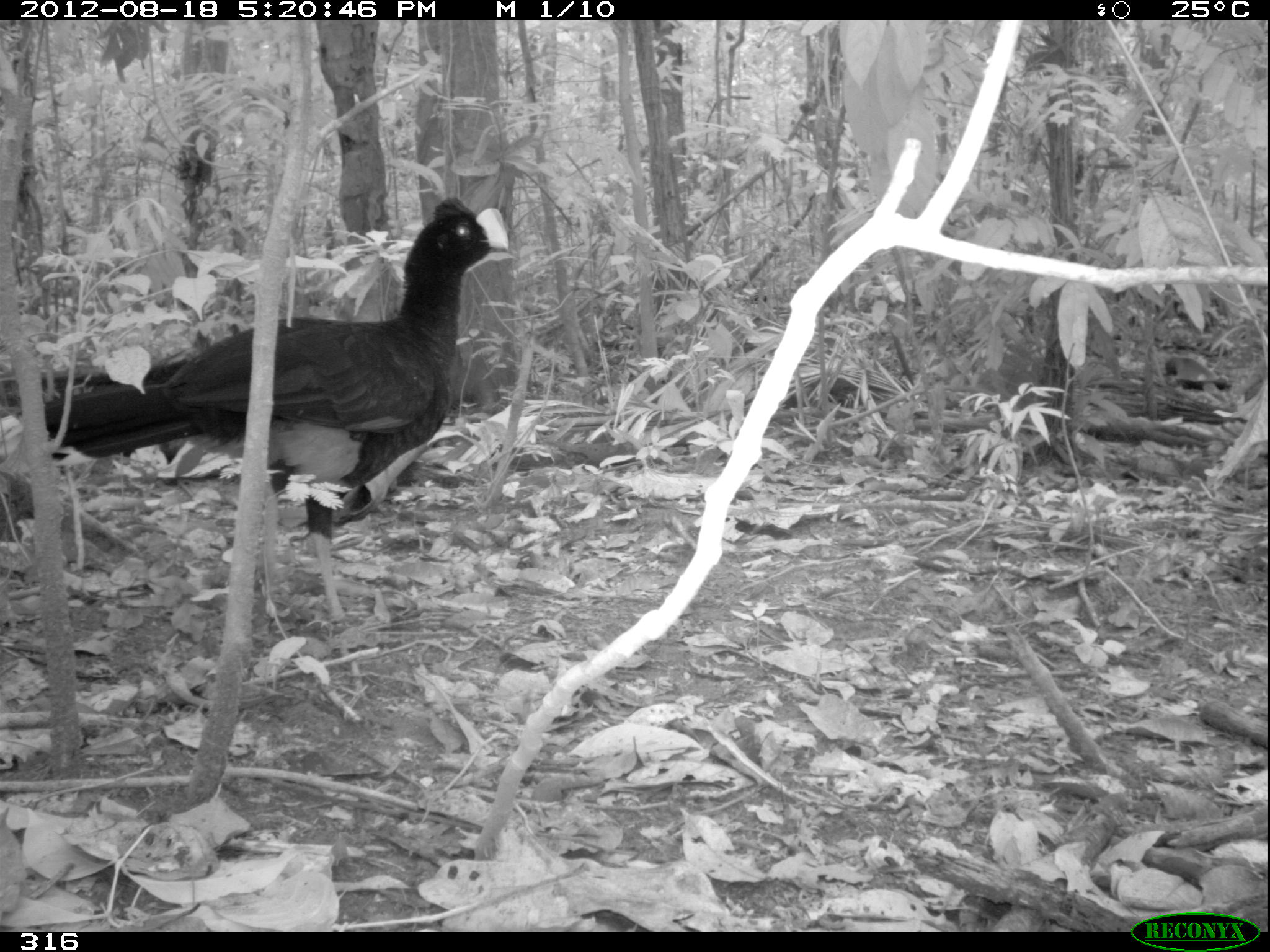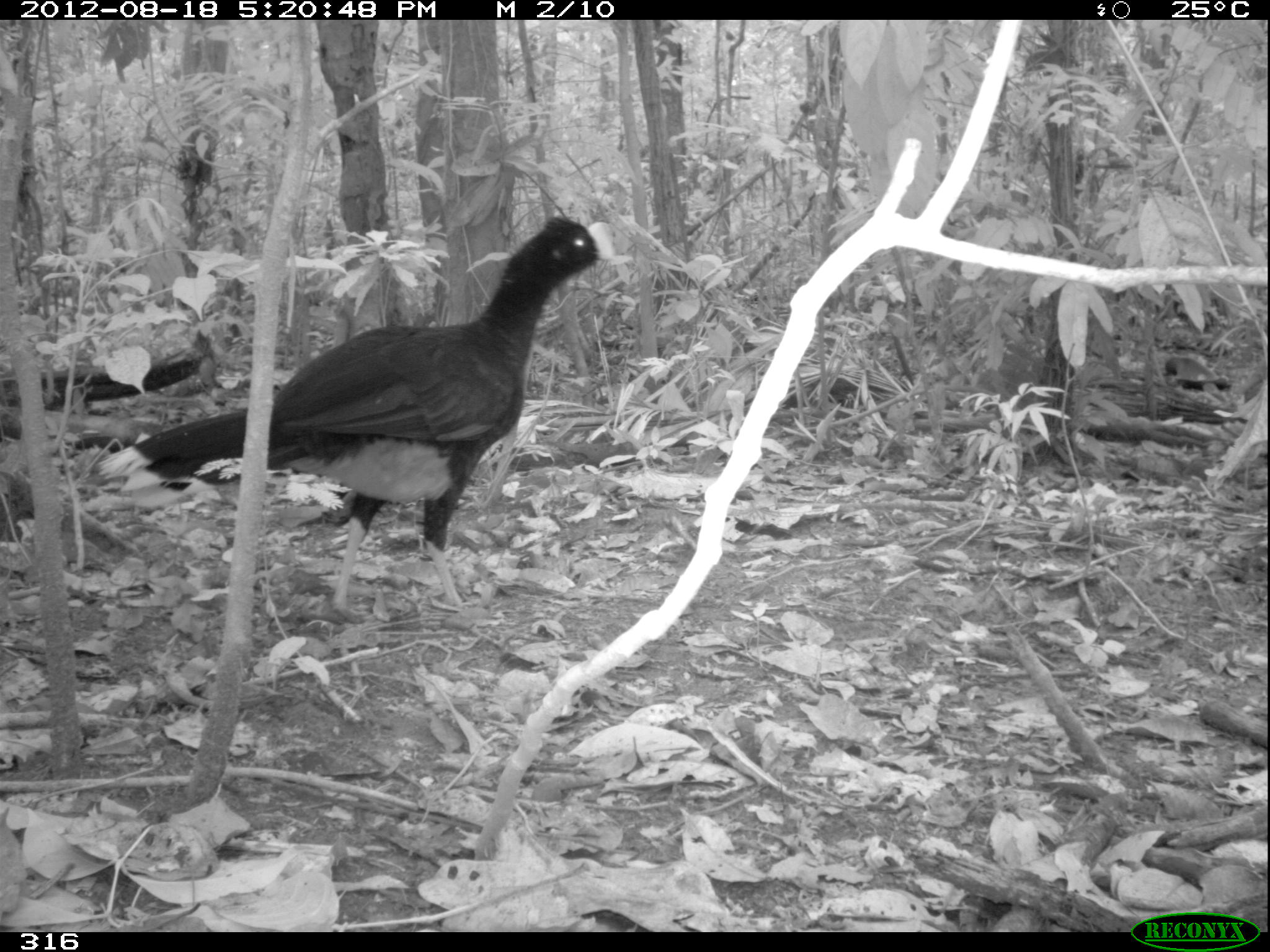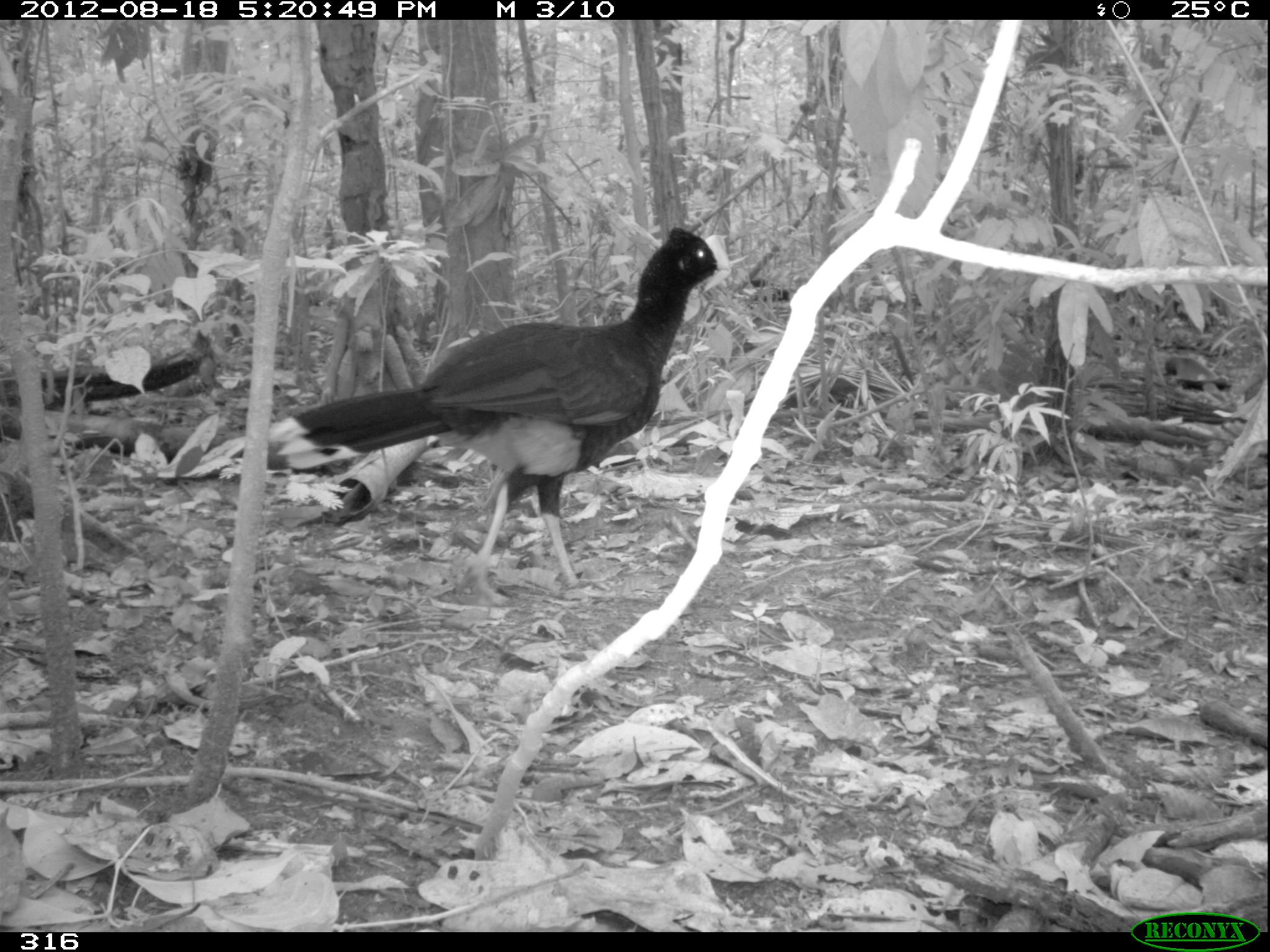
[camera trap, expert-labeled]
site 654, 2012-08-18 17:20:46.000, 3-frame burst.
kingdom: Animalia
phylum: Chordata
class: Aves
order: Galliformes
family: Cracidae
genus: Mitu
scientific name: Mitu tuberosum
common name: razor-billed curassow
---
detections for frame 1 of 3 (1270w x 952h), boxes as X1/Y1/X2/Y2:
mitu tuberosum: 0/196/512/633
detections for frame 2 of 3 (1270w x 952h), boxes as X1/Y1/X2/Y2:
mitu tuberosum: 98/214/615/622